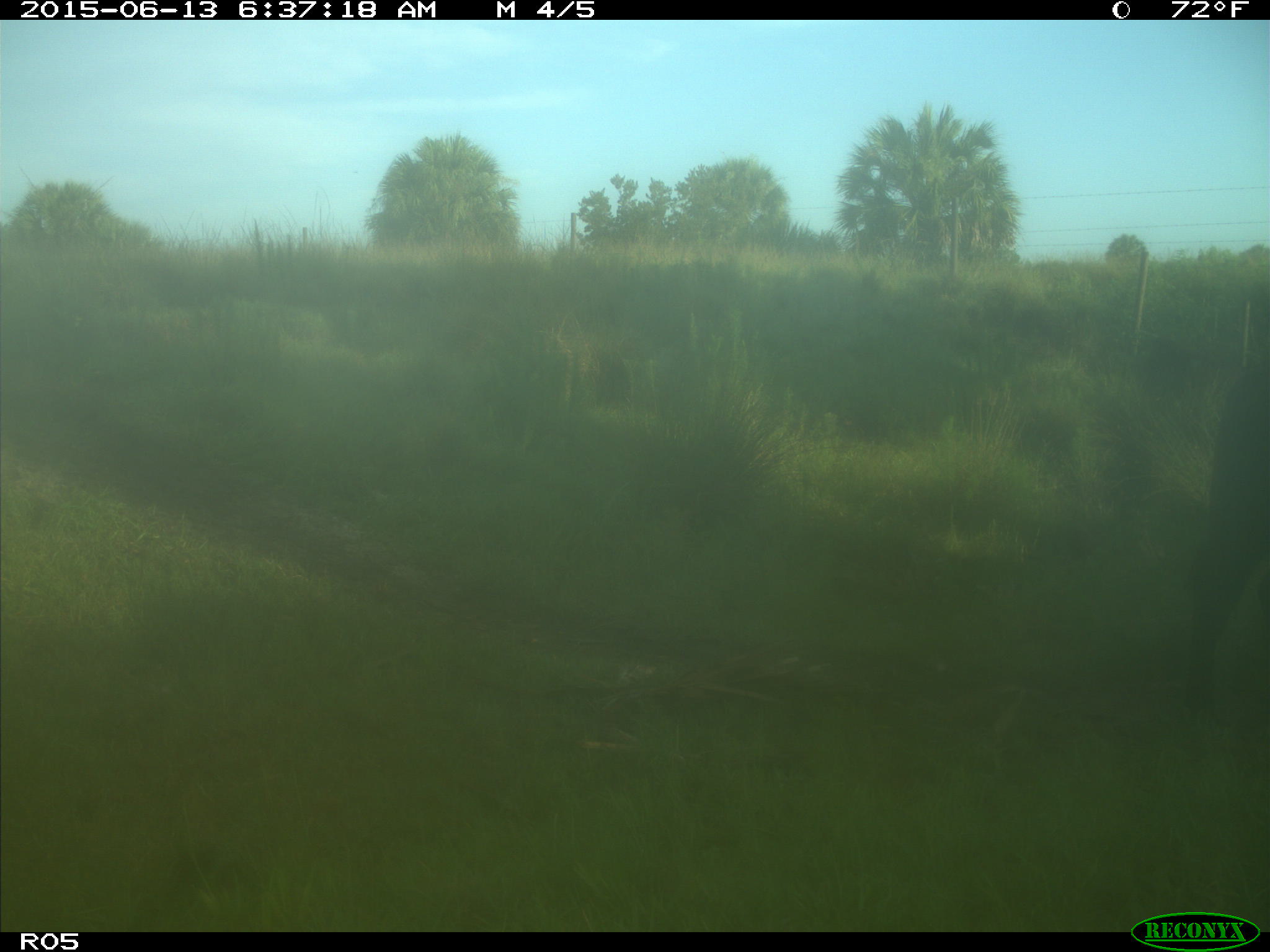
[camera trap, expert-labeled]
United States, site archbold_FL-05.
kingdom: Animalia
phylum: Chordata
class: Mammalia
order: Artiodactyla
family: Bovidae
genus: Bos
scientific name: Bos taurus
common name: domestic cow